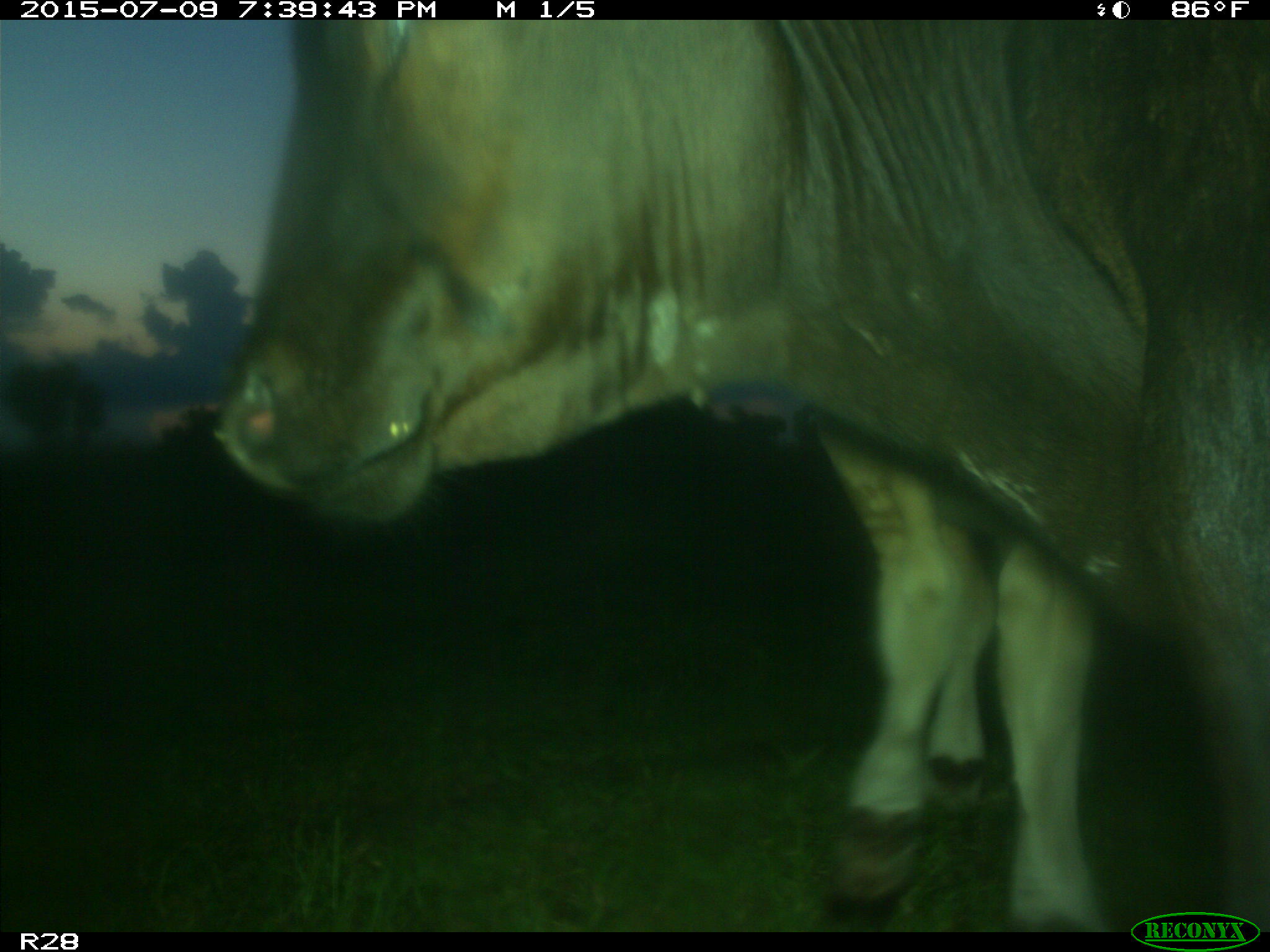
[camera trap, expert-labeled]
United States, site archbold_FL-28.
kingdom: Animalia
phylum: Chordata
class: Mammalia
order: Artiodactyla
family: Bovidae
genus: Bos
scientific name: Bos taurus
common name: domestic cow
Bos taurus (domestic cow).